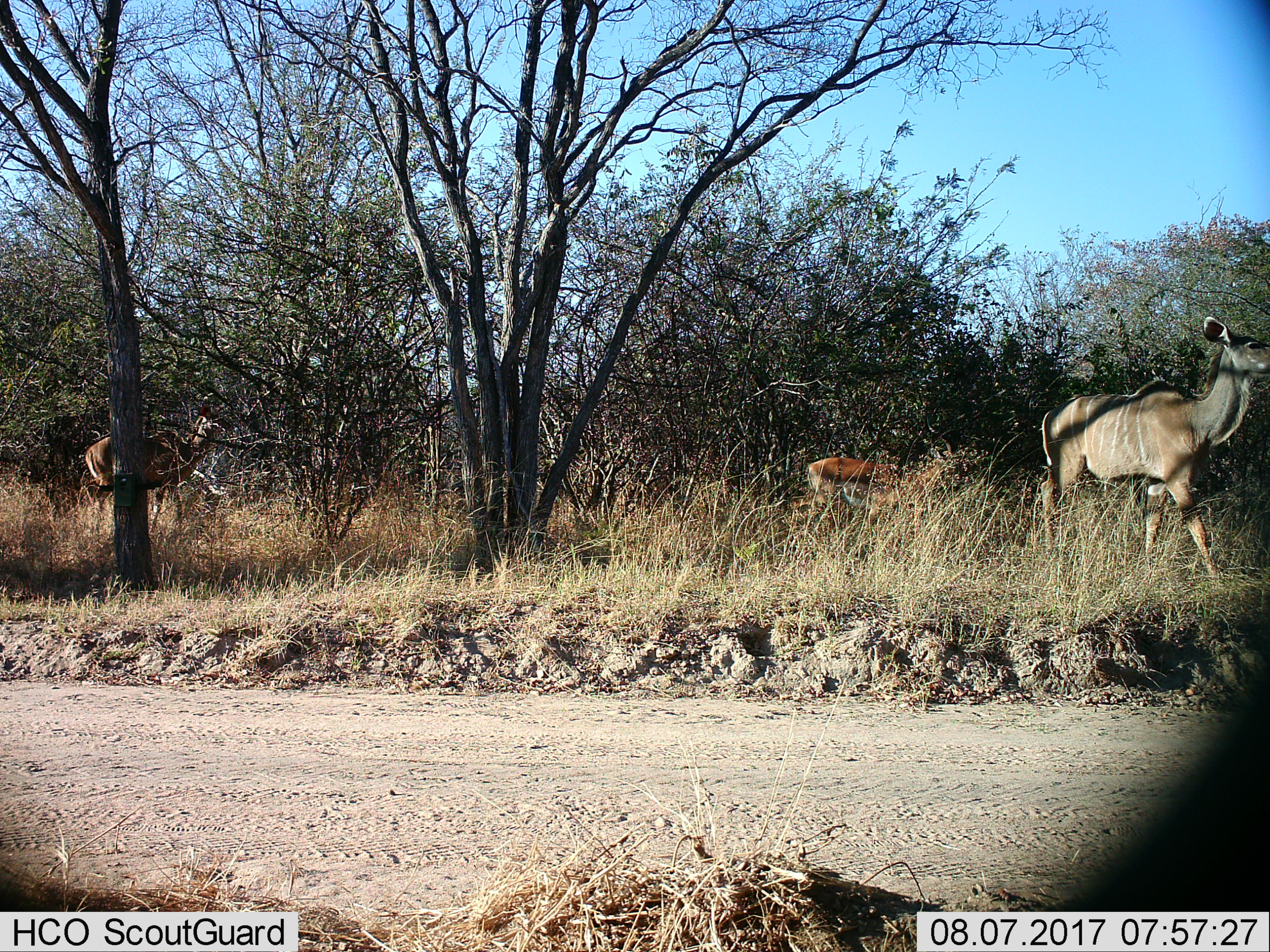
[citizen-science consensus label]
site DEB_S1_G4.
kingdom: Animalia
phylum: Chordata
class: Mammalia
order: Artiodactyla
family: Bovidae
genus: Aepyceros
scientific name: Aepyceros melampus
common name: impala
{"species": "impala (Aepyceros melampus)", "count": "1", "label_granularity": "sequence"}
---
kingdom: Animalia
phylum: Chordata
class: Mammalia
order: Artiodactyla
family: Bovidae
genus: Tragelaphus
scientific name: Tragelaphus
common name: kudu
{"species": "kudu (Tragelaphus)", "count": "2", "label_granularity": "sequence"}